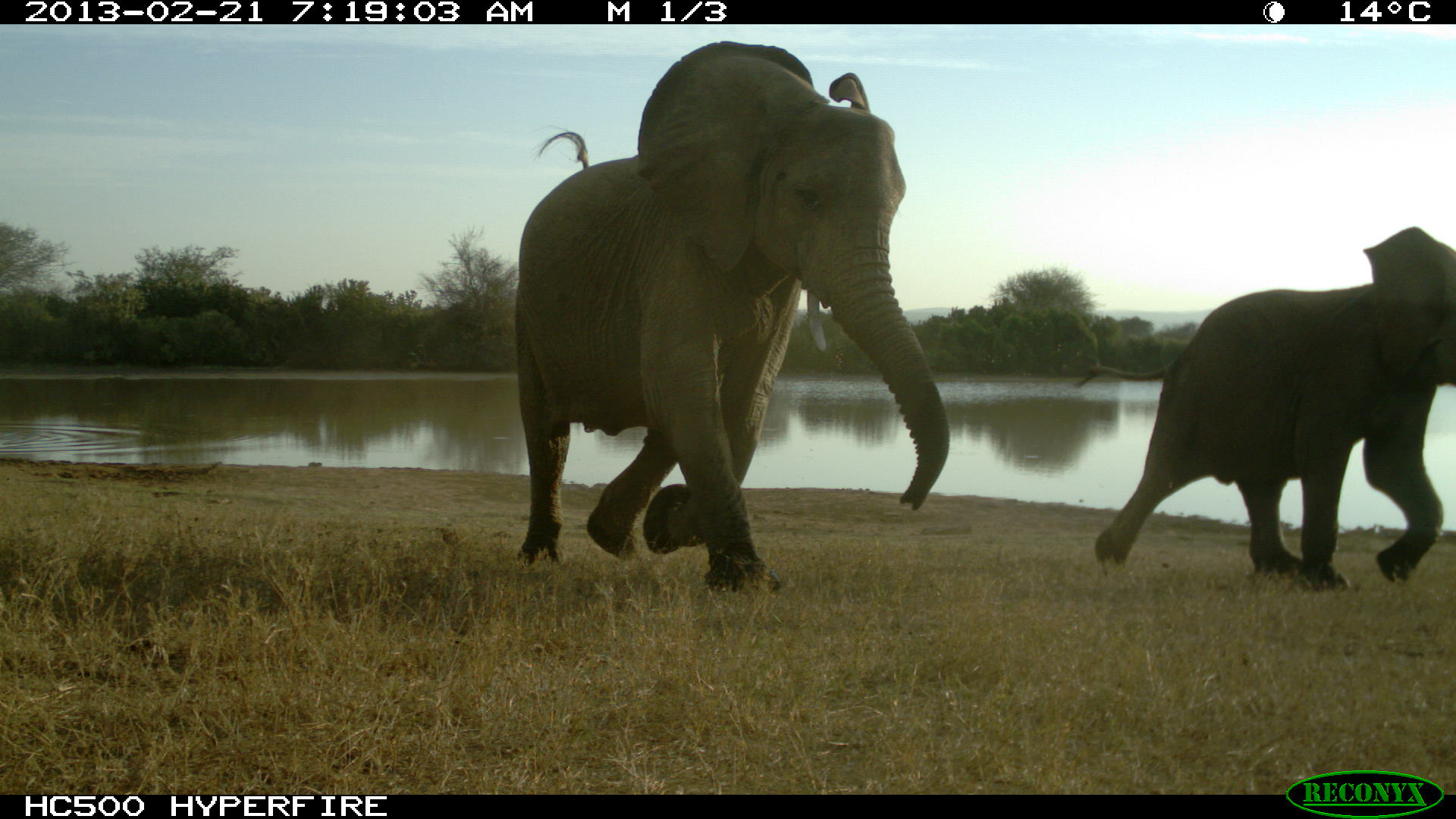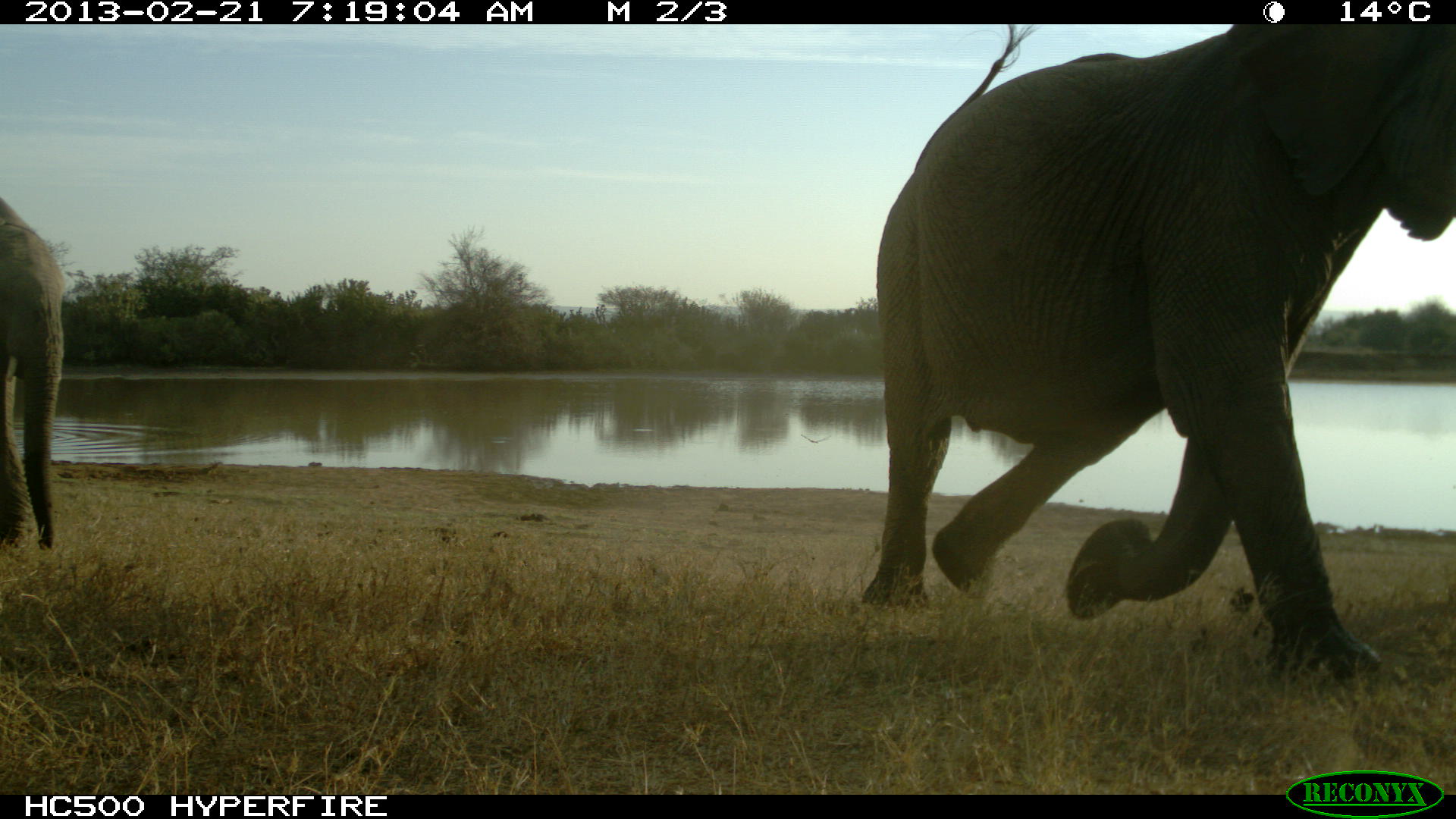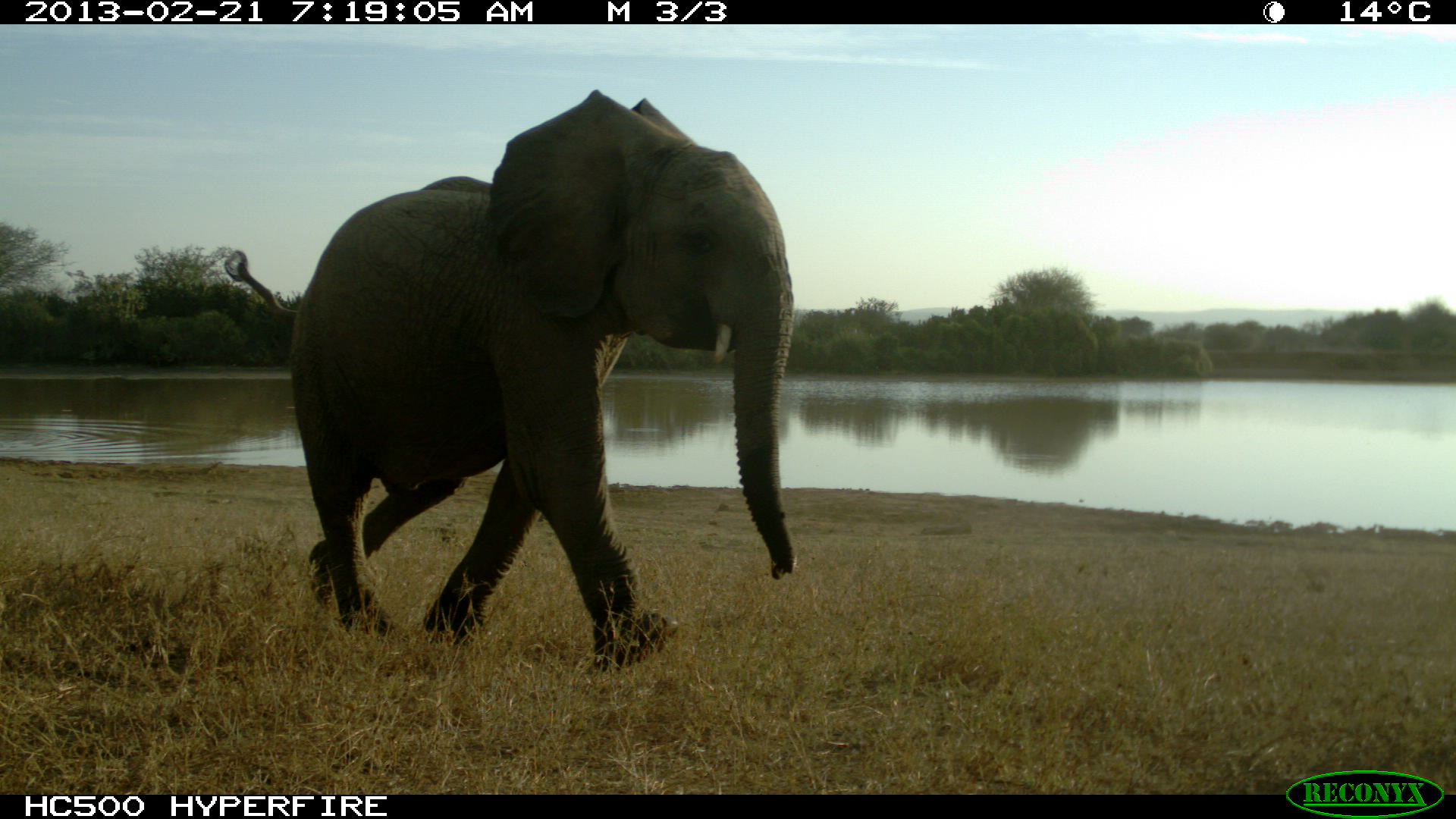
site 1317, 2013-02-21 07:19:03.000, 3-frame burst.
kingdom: Animalia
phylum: Chordata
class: Mammalia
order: Proboscidea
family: Elephantidae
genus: Loxodonta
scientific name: Loxodonta africana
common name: african bush elephant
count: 3